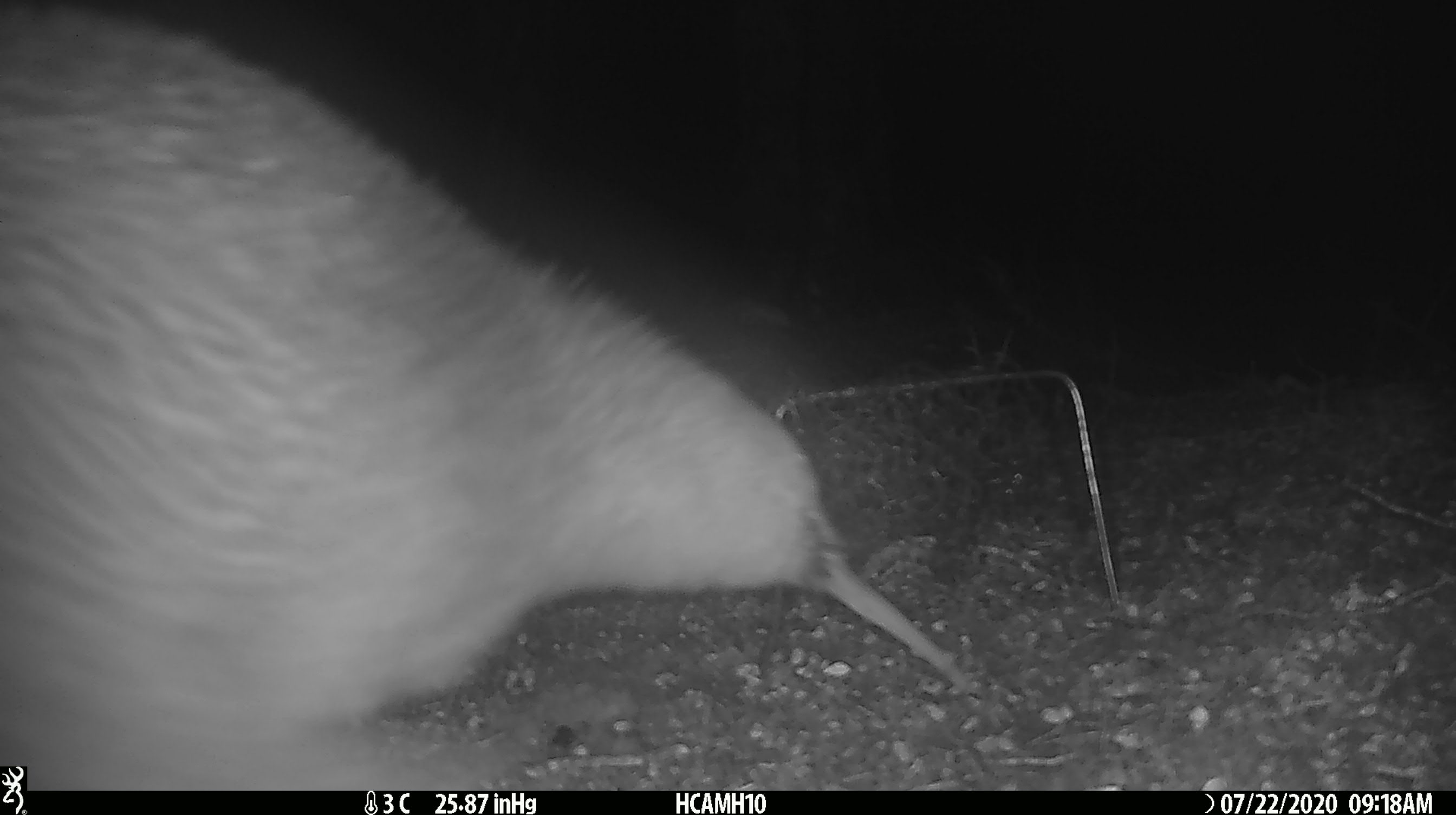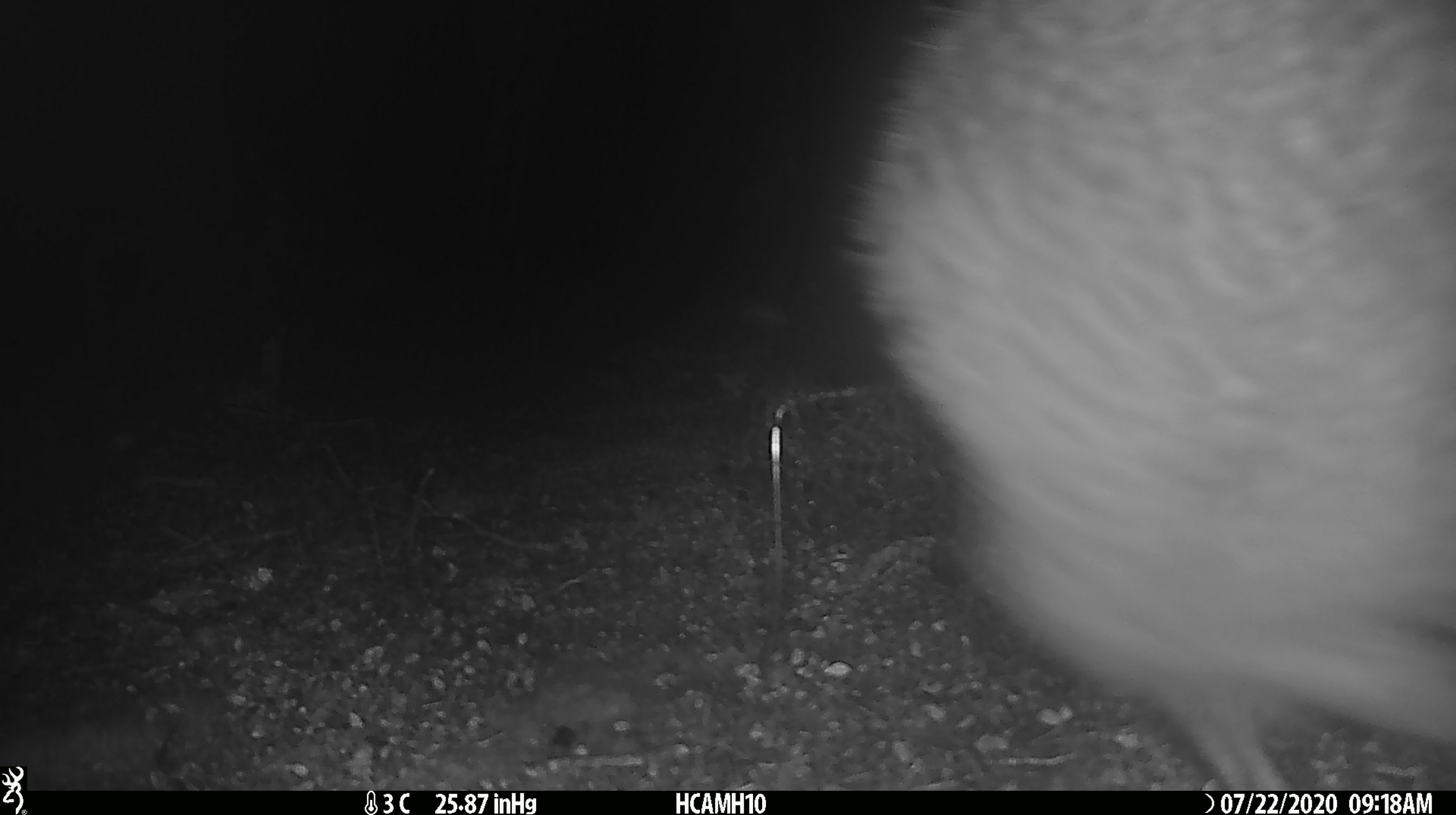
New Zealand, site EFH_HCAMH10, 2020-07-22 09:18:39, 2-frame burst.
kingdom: Animalia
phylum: Chordata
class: Aves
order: Apterygiformes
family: Apterygidae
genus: Apteryx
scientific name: Apteryx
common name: kiwi